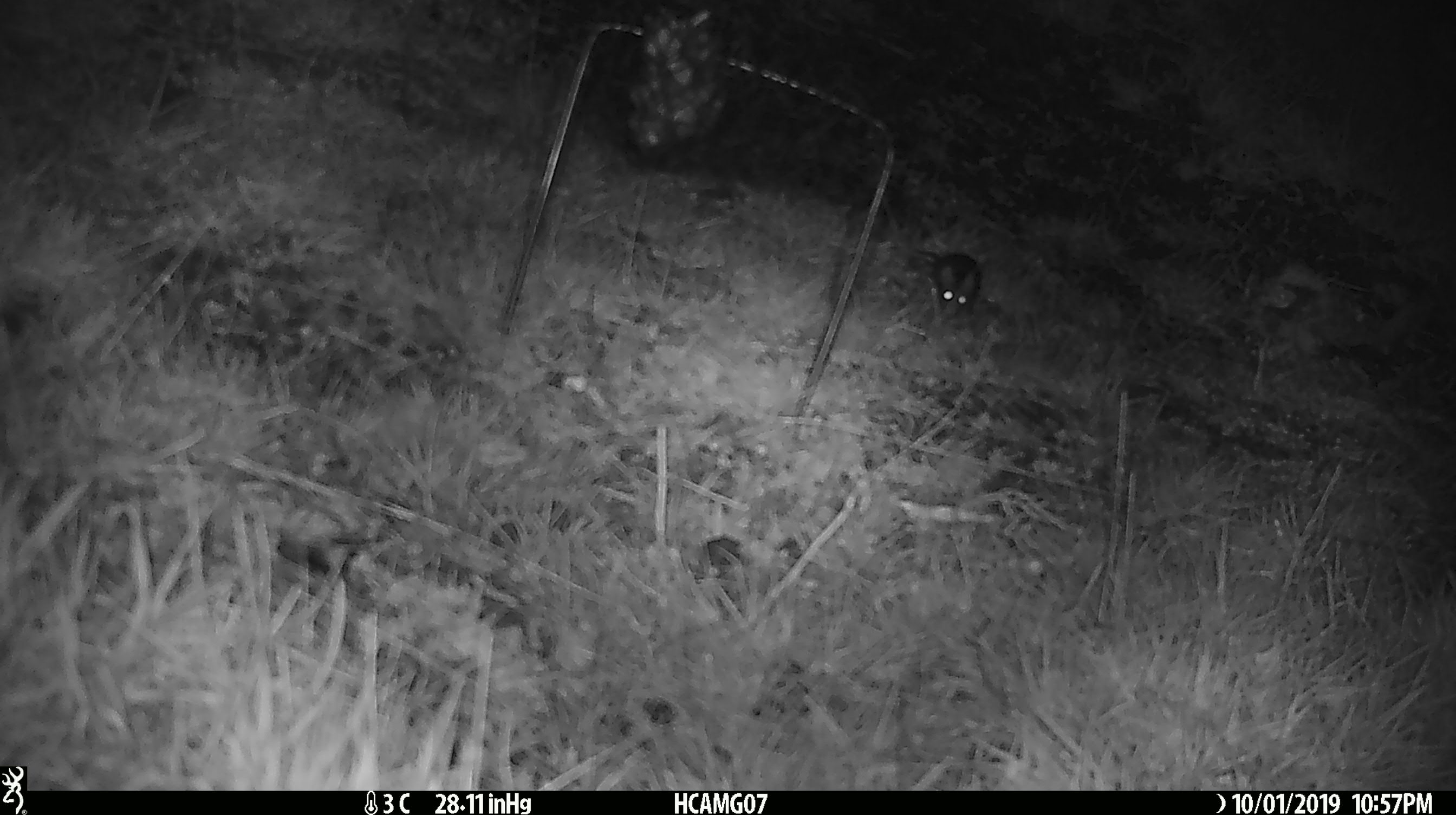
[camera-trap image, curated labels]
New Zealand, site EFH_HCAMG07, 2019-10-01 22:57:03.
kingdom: Animalia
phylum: Chordata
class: Mammalia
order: Rodentia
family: Muridae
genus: Mus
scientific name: Mus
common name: mouse